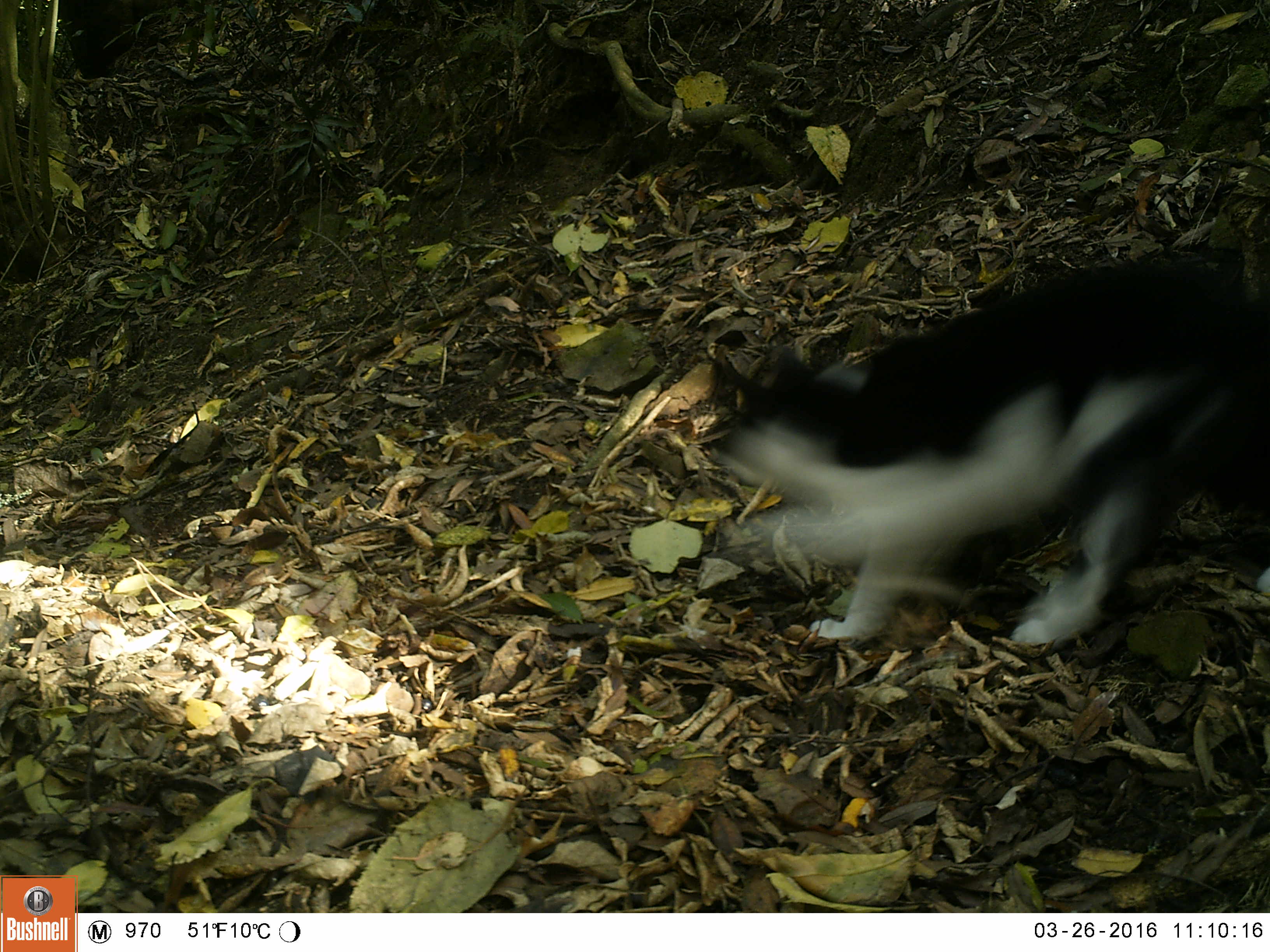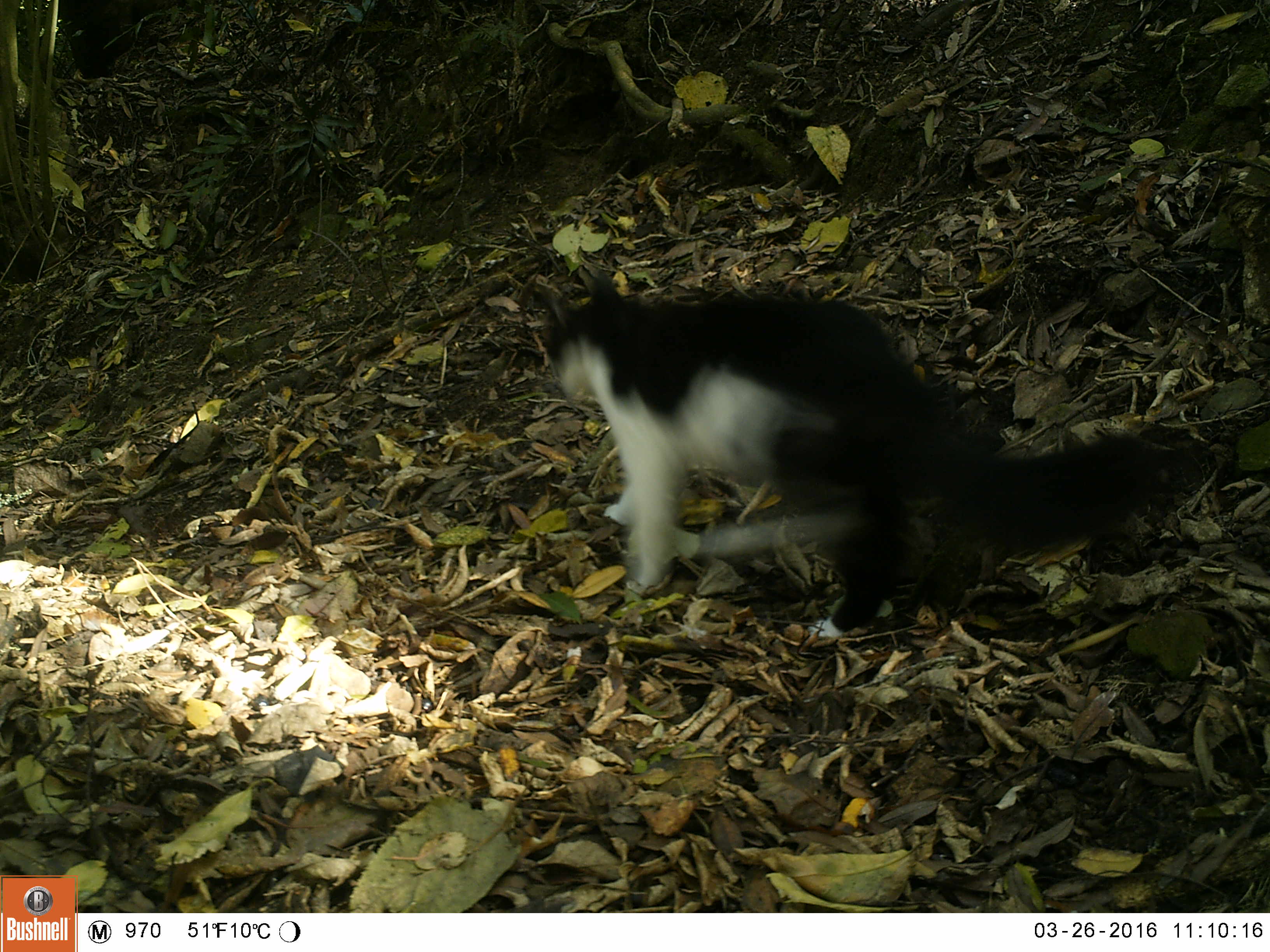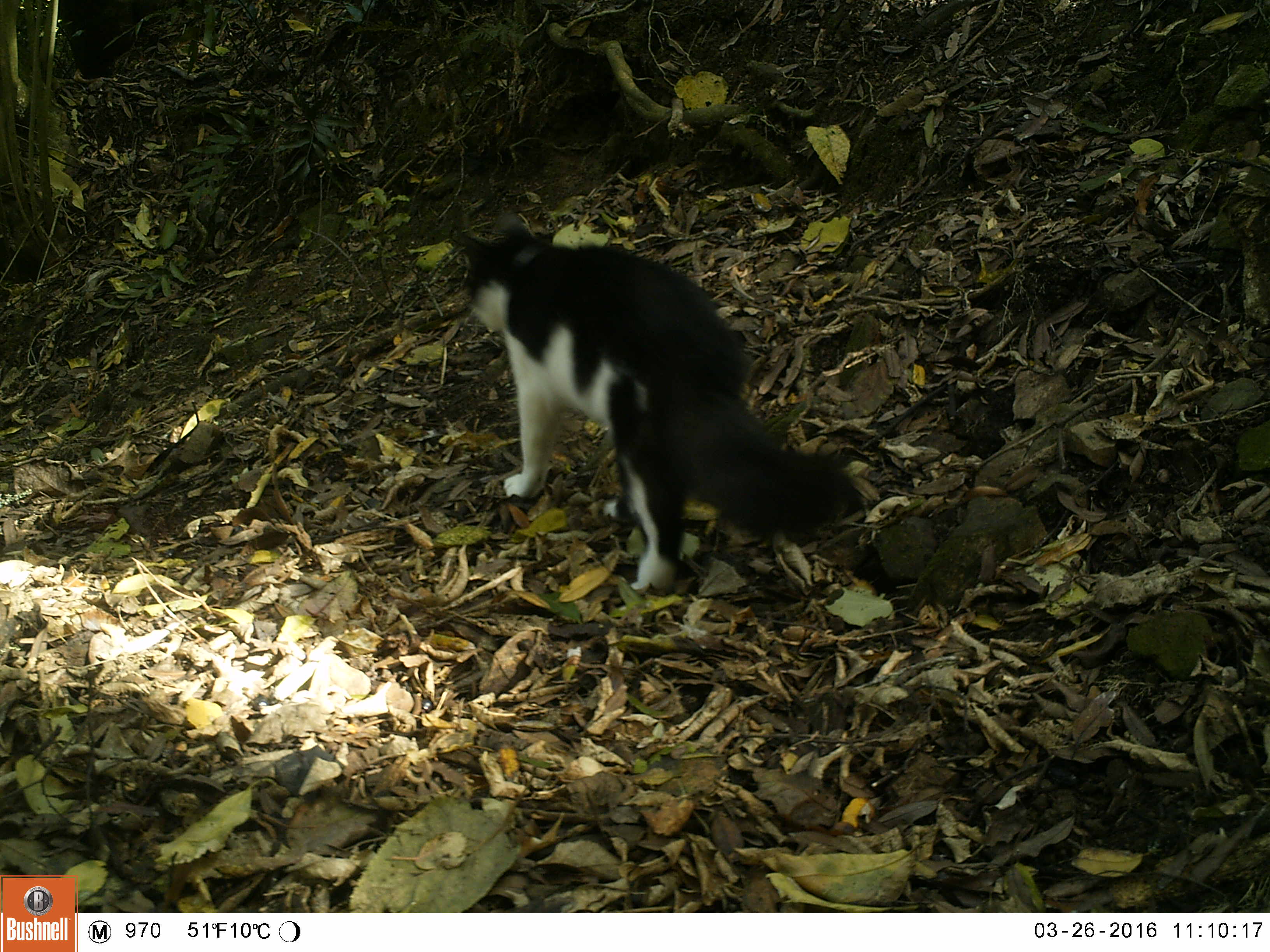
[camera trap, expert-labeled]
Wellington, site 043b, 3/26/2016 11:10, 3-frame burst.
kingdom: Animalia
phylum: Chordata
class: Mammalia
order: Carnivora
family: Felidae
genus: Felis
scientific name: Felis catus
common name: cat